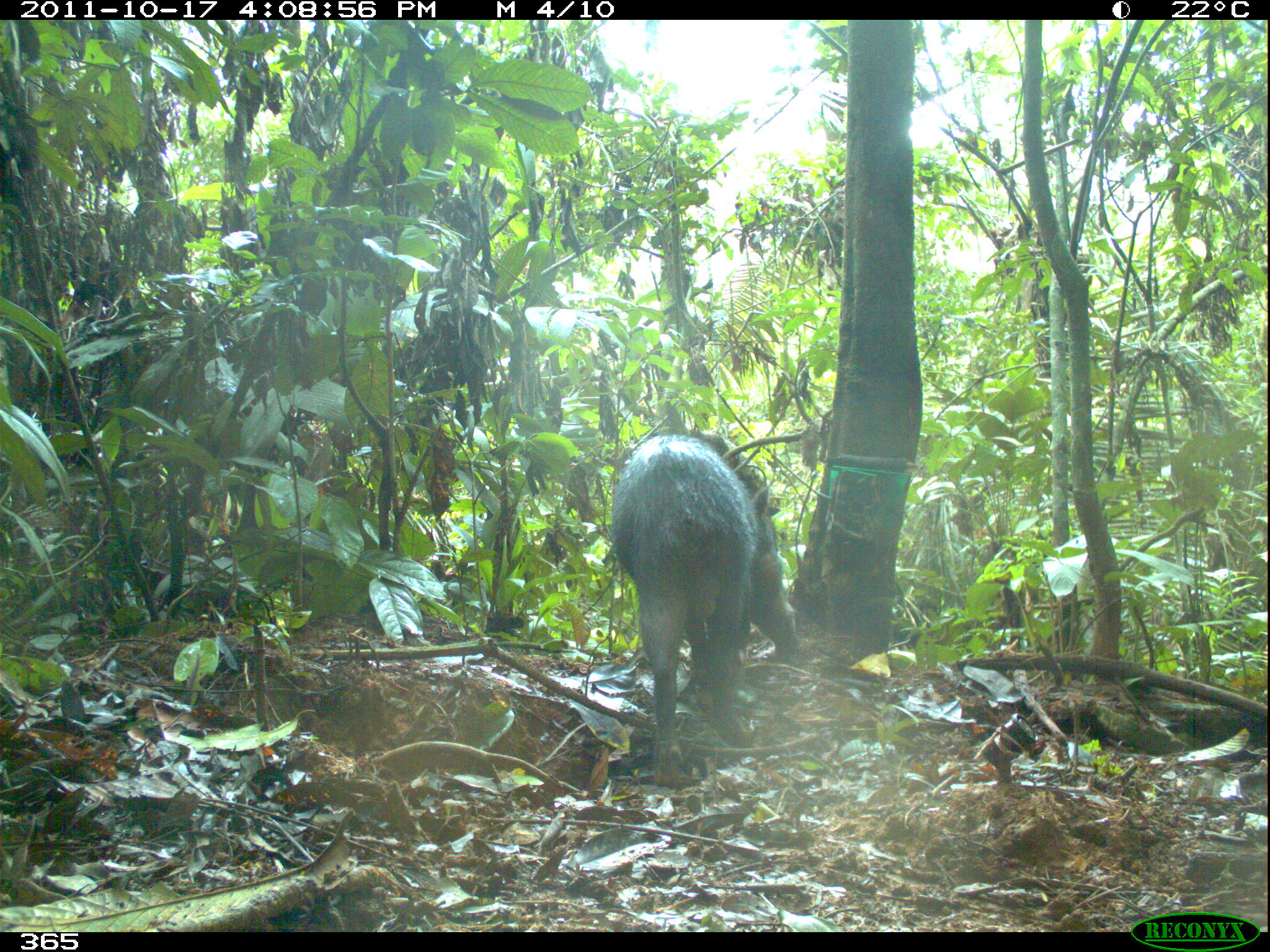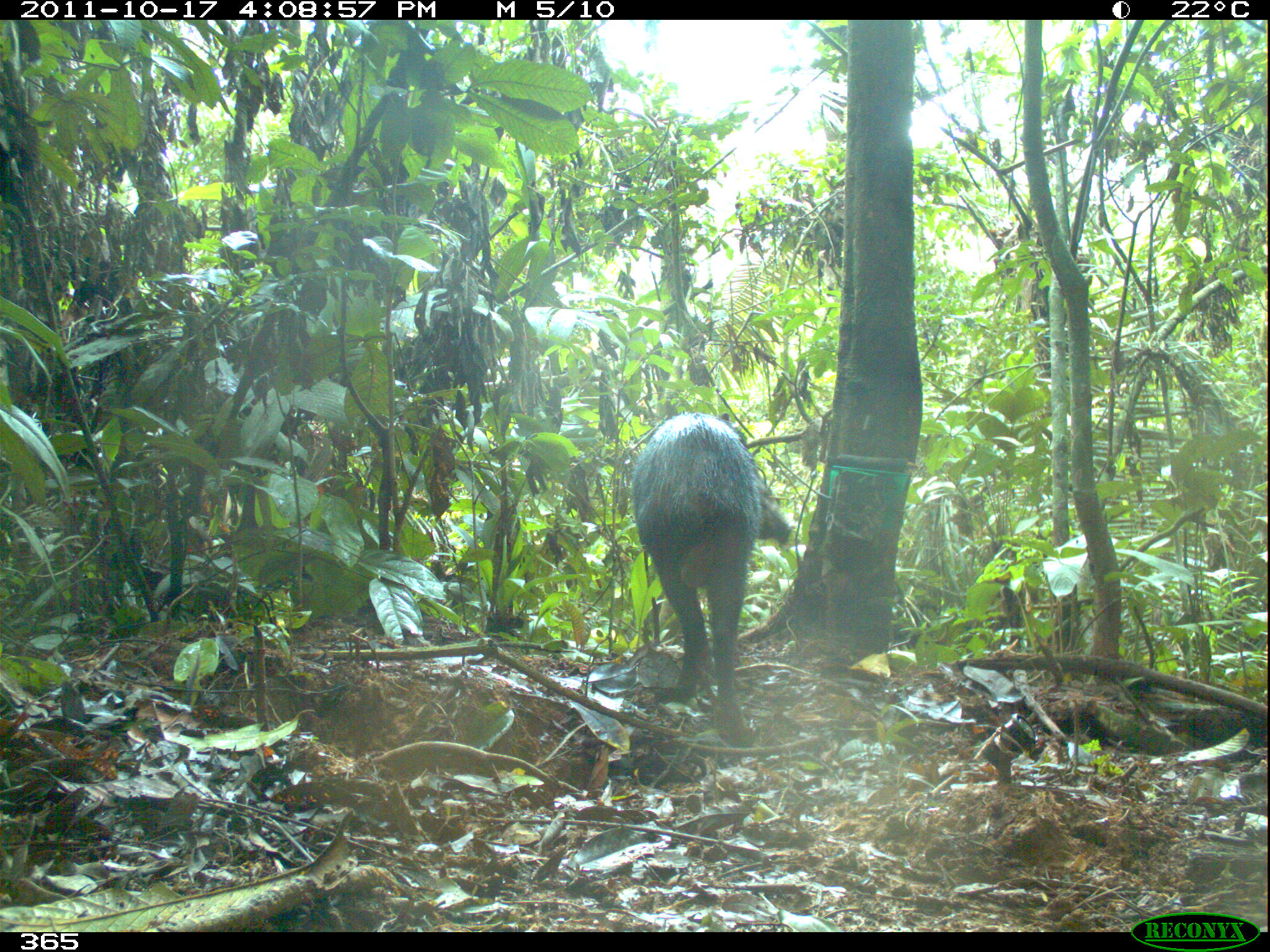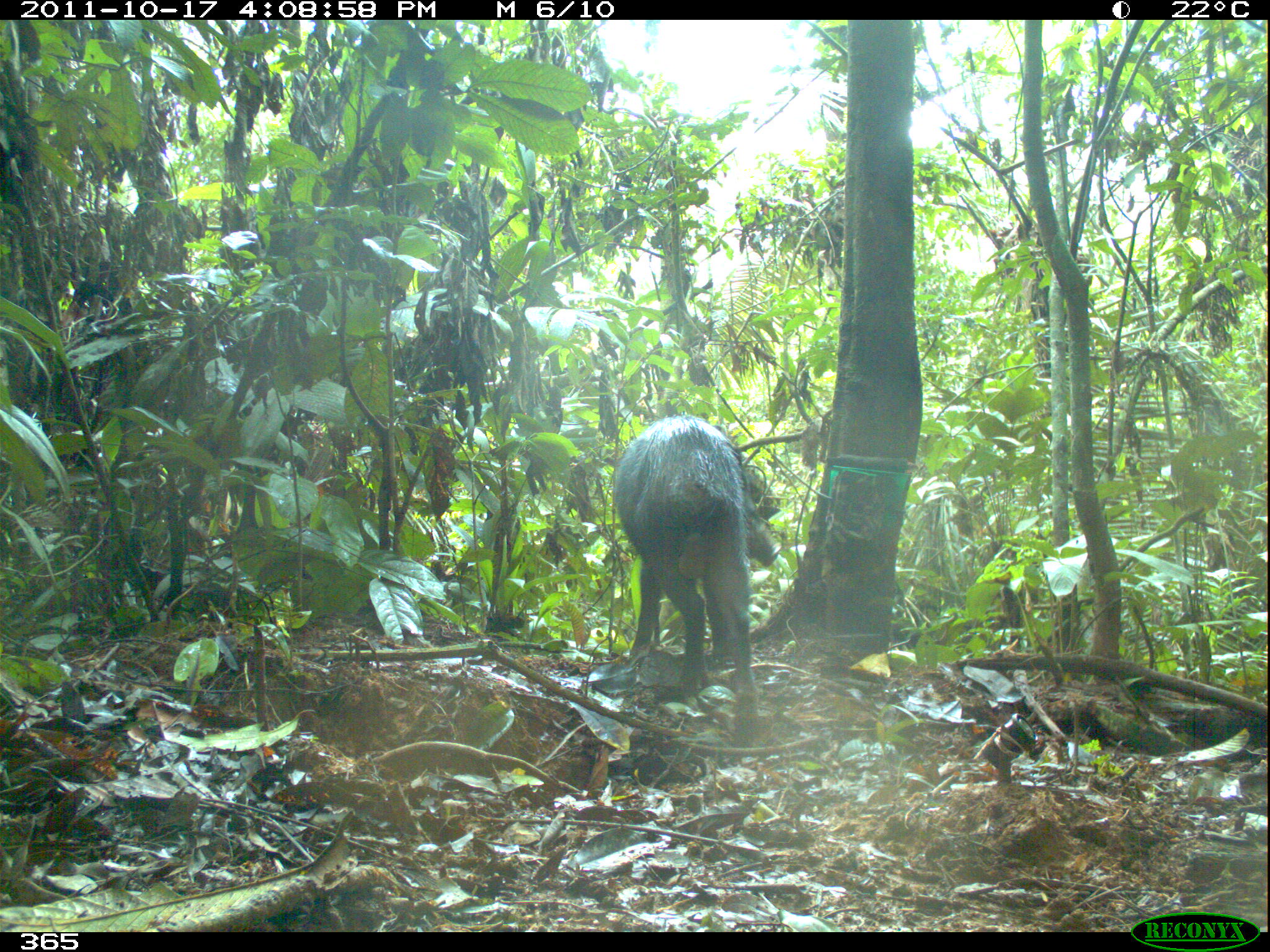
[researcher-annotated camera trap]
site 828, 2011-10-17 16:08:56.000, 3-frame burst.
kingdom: Animalia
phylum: Chordata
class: Mammalia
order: Artiodactyla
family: Tayassuidae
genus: Tayassu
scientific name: Tayassu pecari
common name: white-lipped peccary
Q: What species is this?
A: Tayassu pecari (white-lipped peccary).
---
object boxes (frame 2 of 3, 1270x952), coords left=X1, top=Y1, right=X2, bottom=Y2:
tayassu pecari: left=632, top=411, right=791, bottom=731